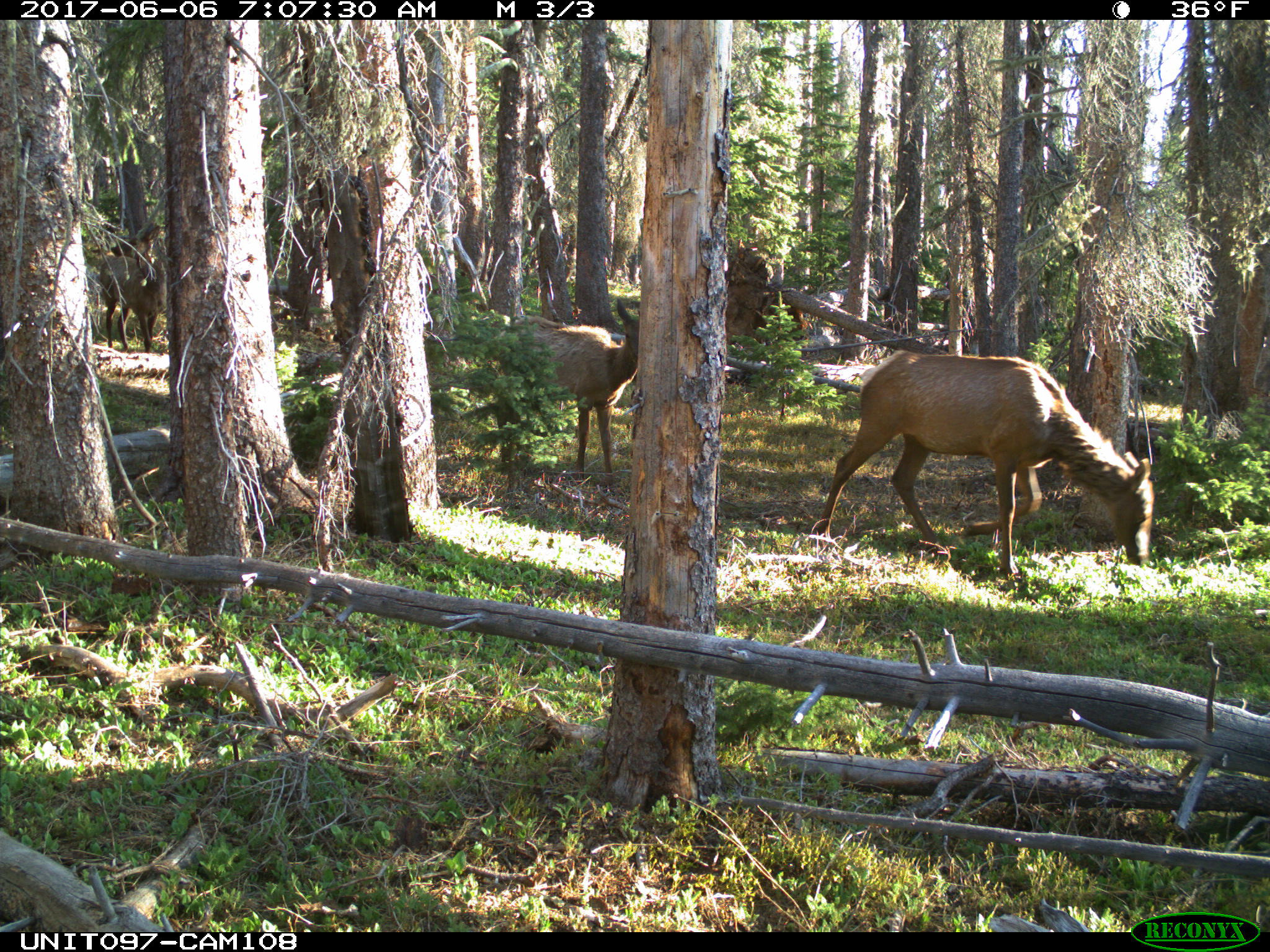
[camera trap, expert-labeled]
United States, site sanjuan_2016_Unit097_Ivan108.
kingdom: Animalia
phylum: Chordata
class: Mammalia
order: Artiodactyla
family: Cervidae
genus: Cervus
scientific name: Cervus elaphus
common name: red deer